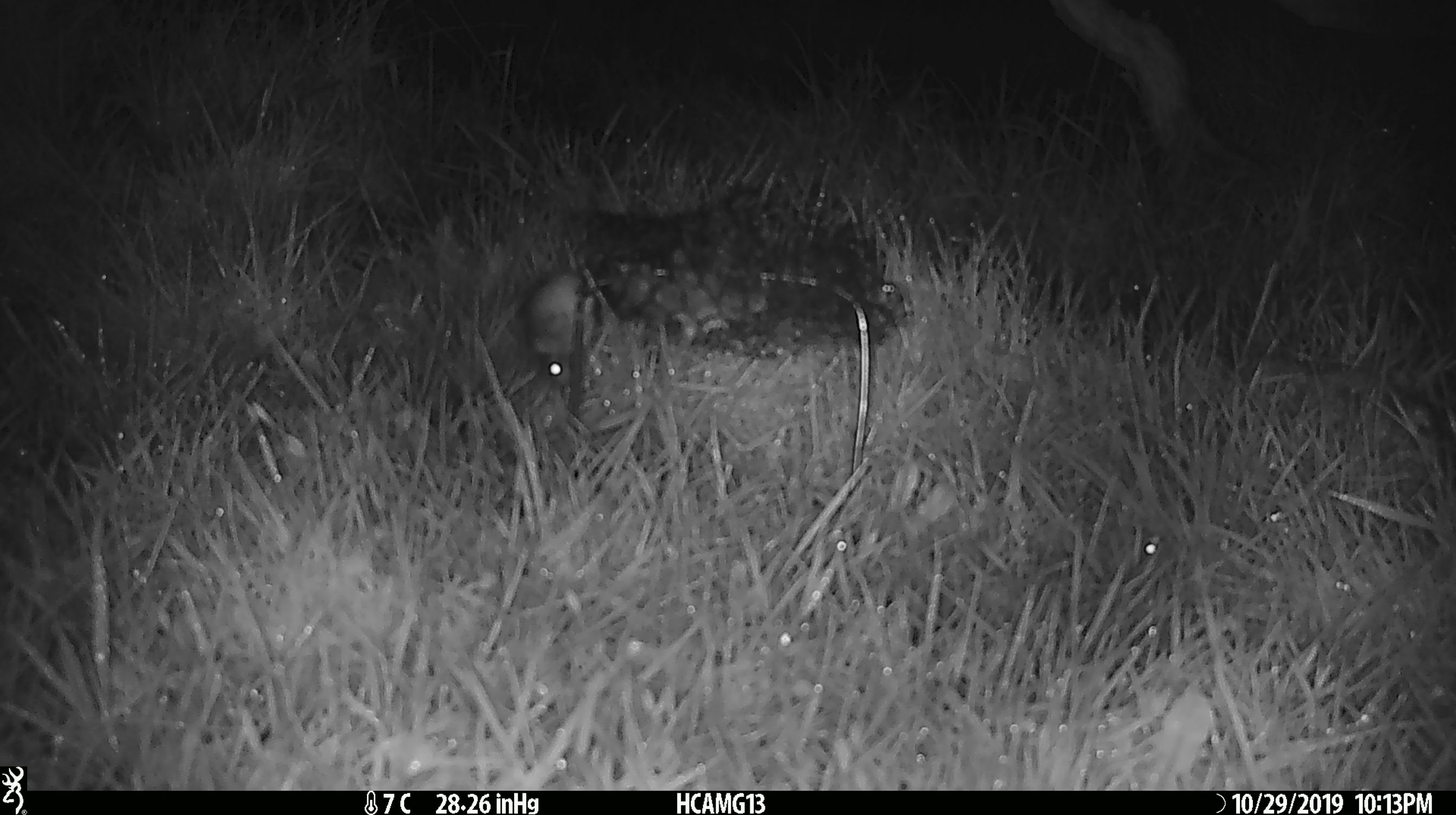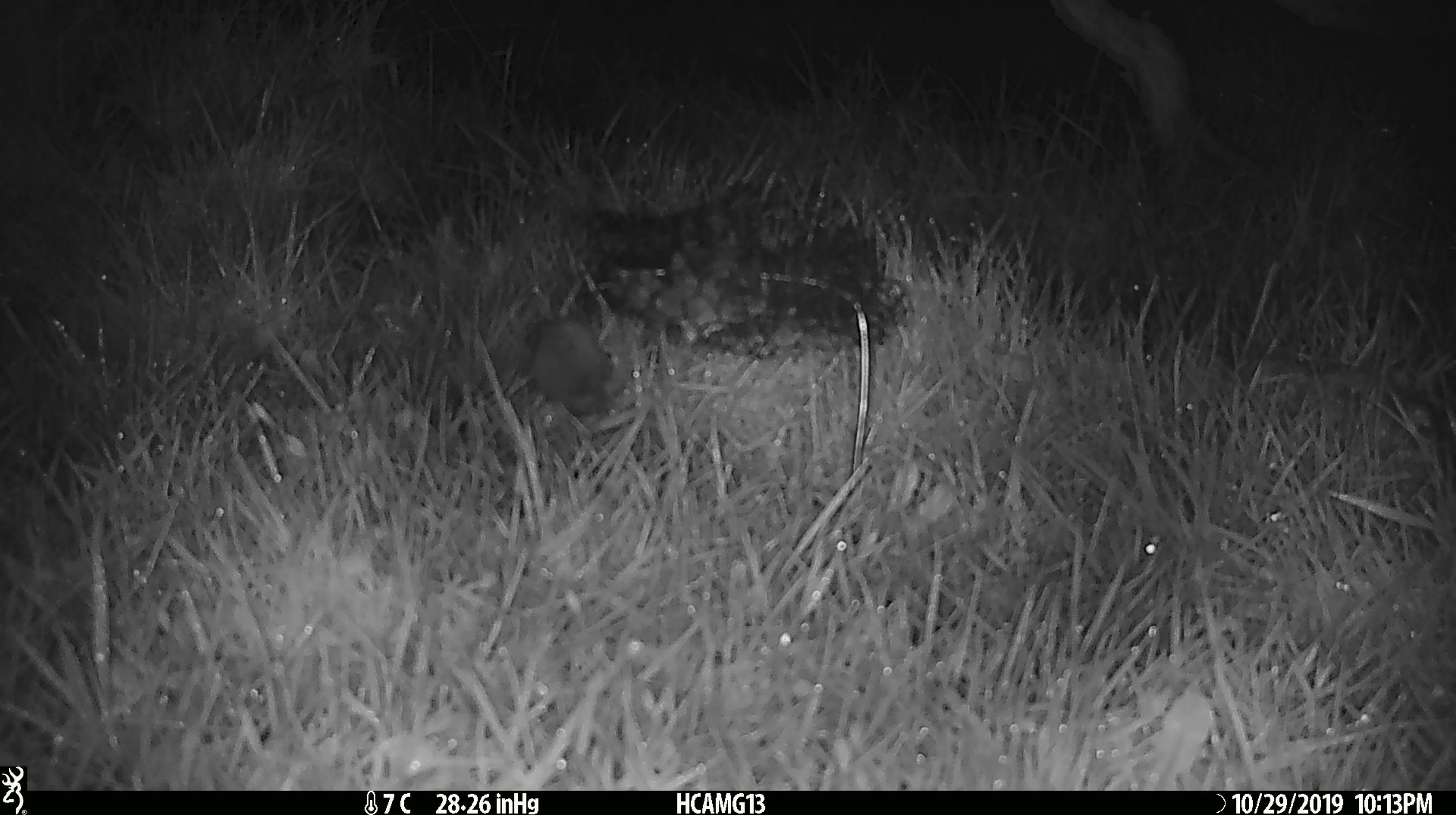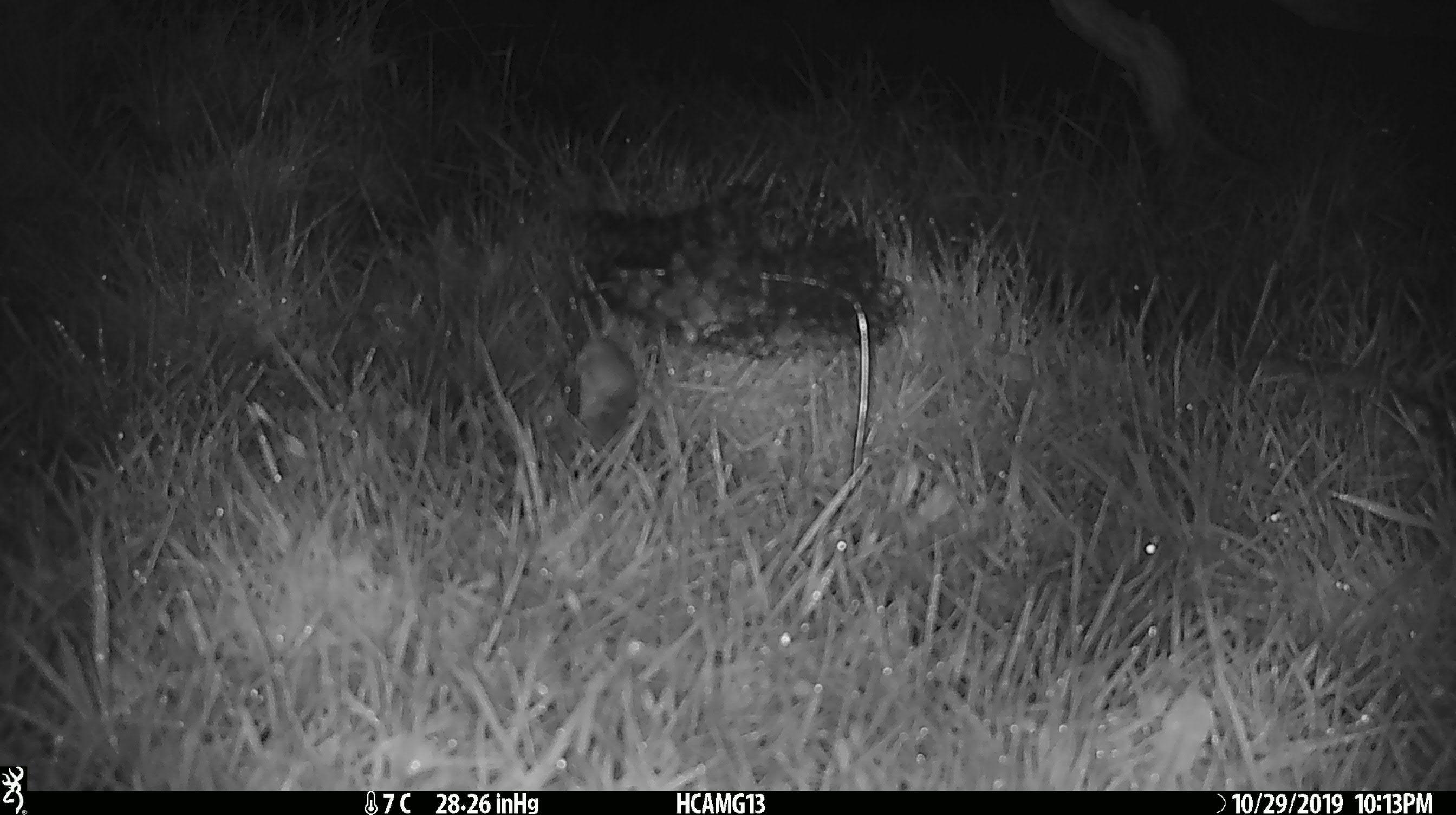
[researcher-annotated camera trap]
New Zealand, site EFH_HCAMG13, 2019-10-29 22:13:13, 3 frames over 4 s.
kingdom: Animalia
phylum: Chordata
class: Mammalia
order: Rodentia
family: Muridae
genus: Mus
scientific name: Mus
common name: mouse